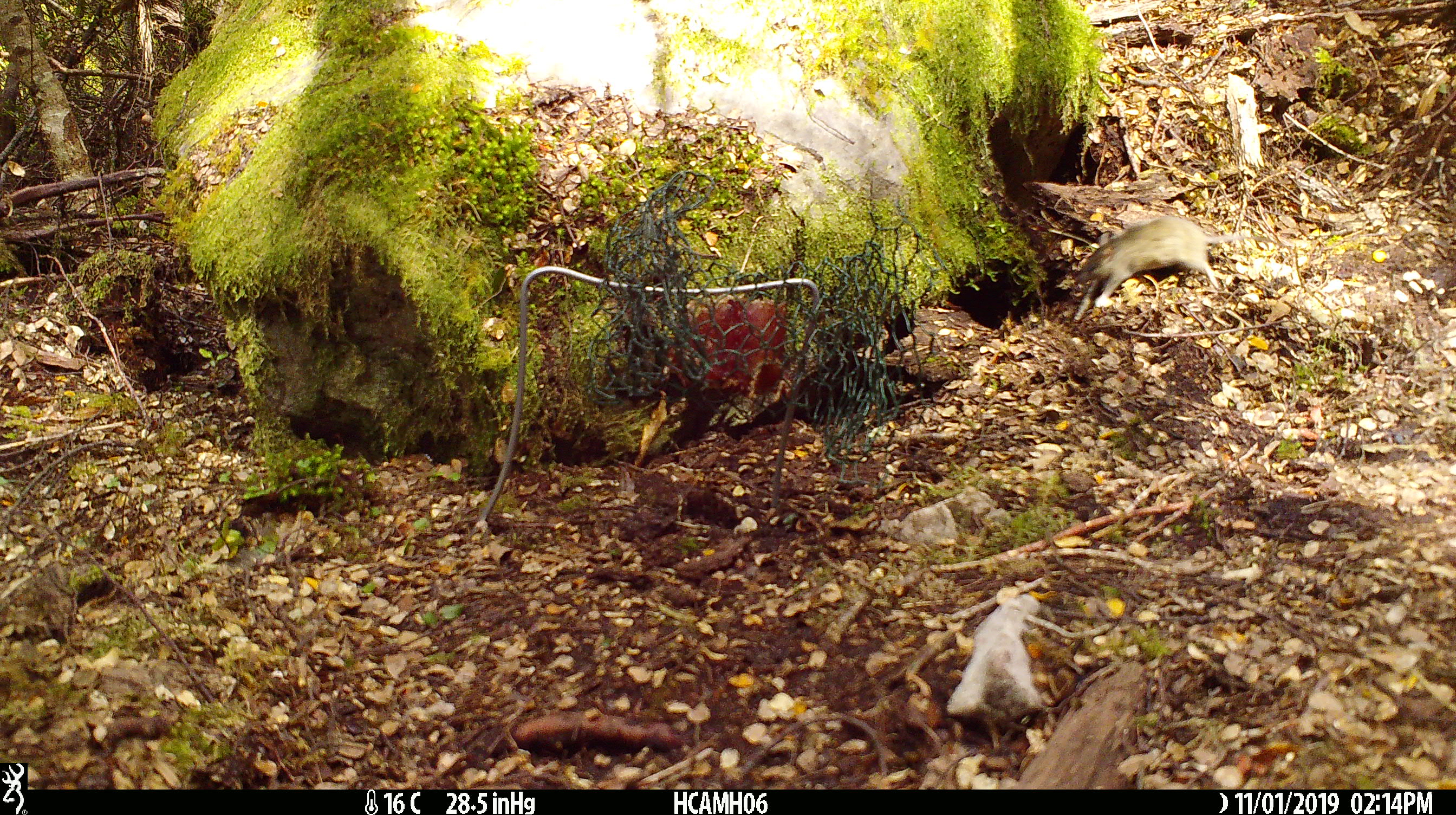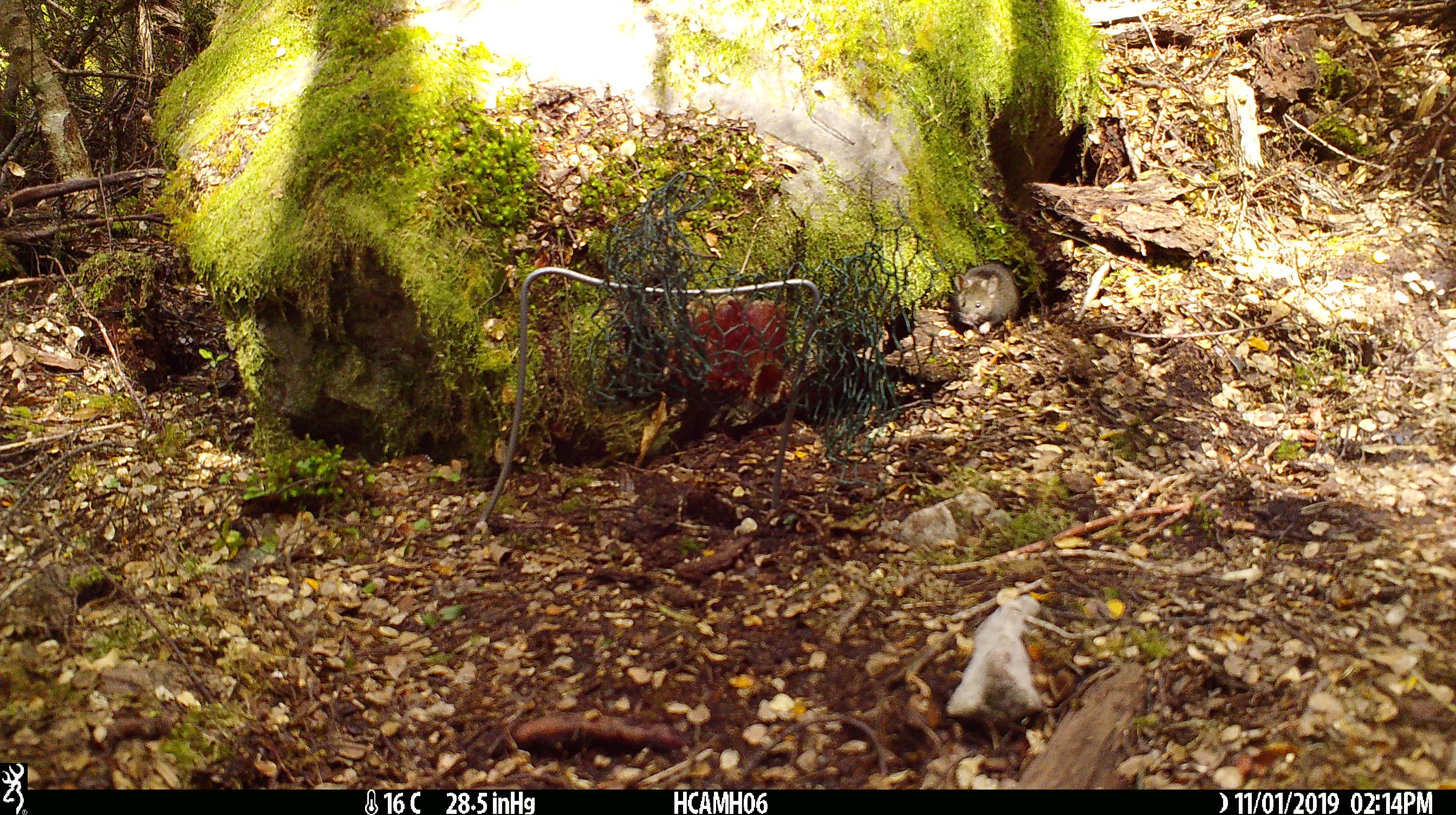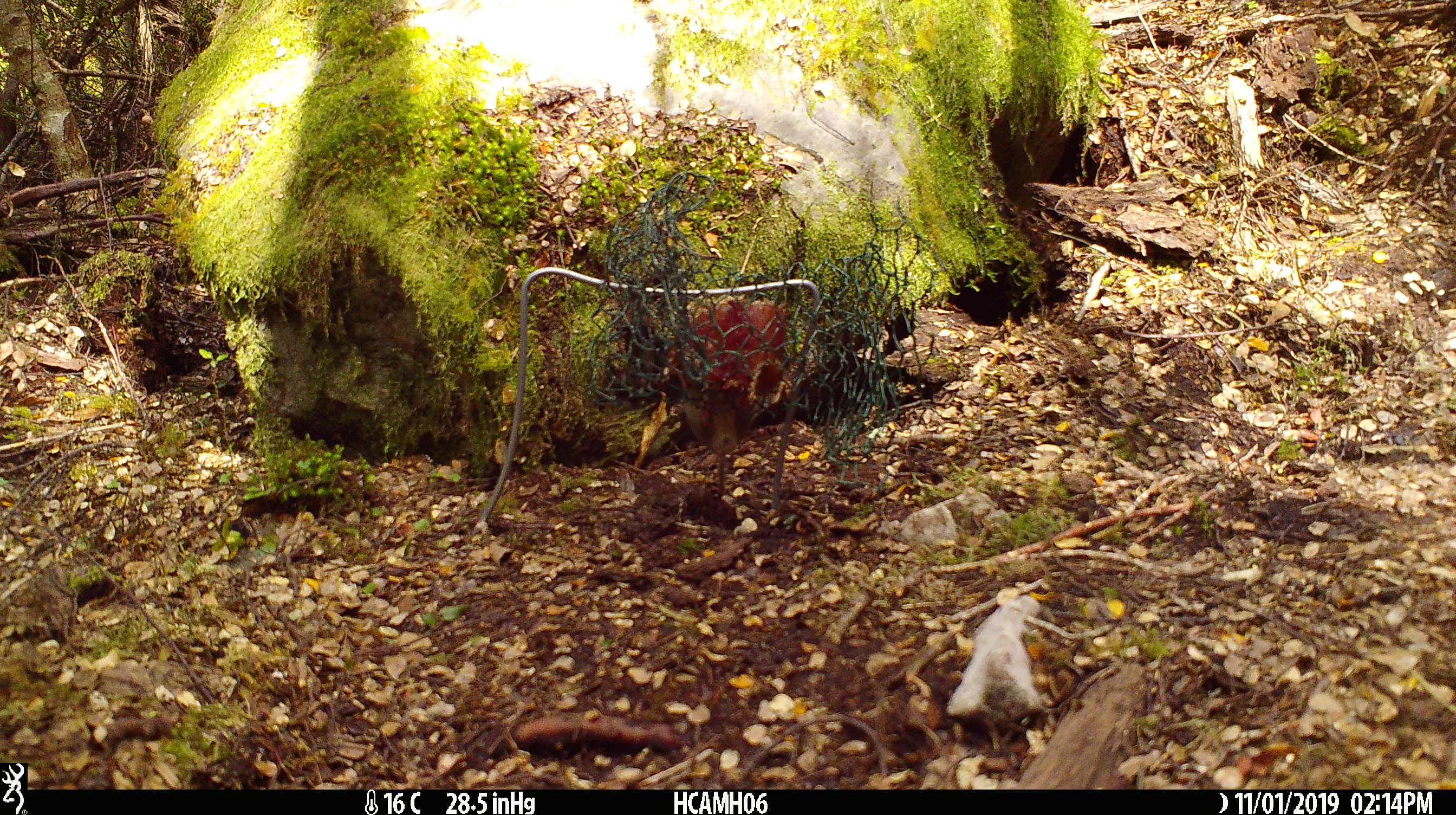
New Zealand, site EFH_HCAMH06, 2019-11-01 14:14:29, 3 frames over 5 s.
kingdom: Animalia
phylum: Chordata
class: Mammalia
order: Rodentia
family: Muridae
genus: Mus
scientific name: Mus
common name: mouse